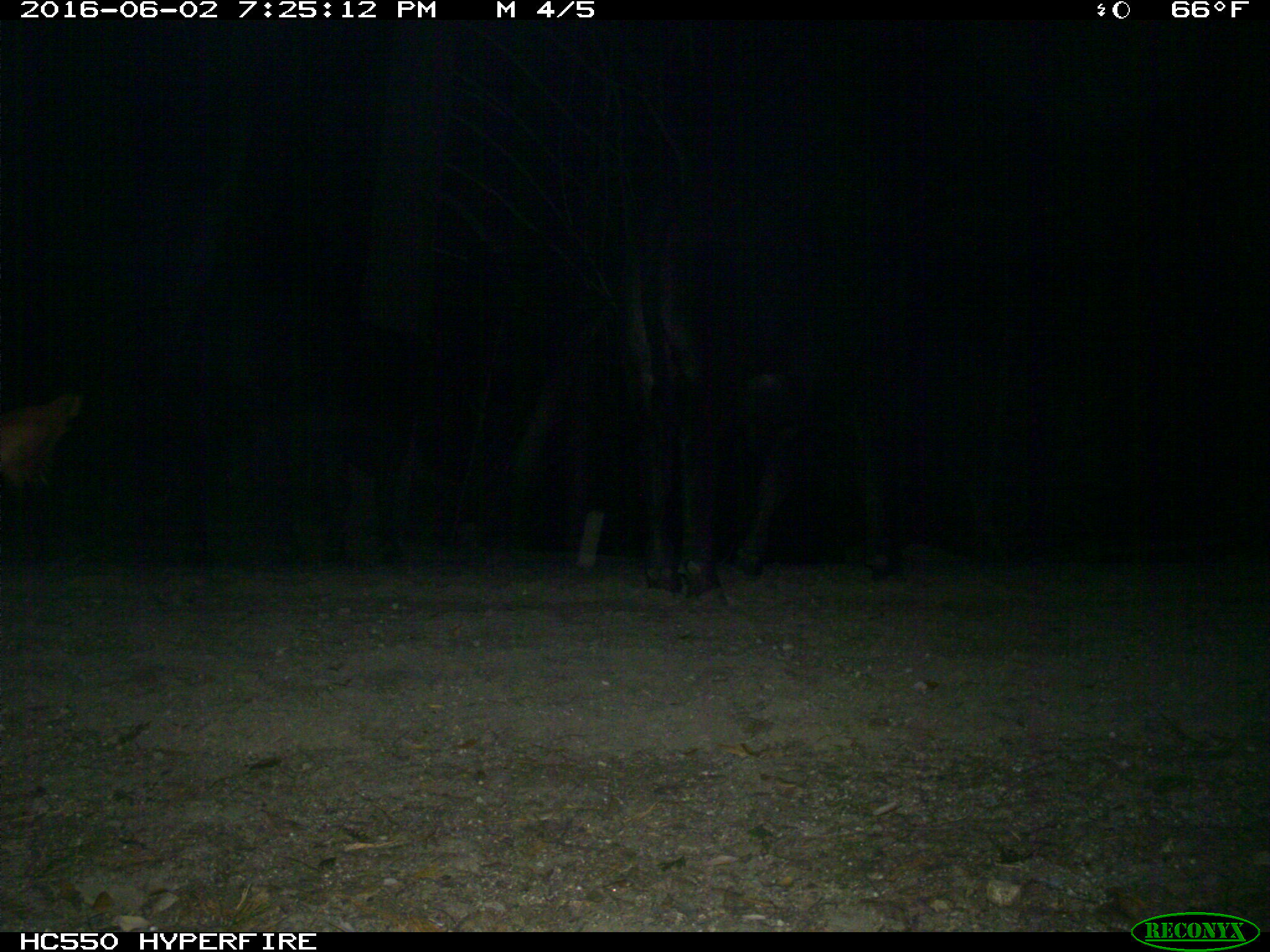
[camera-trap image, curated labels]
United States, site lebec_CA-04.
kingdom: Animalia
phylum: Chordata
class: Mammalia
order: Artiodactyla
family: Bovidae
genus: Bos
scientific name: Bos taurus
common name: domestic cow